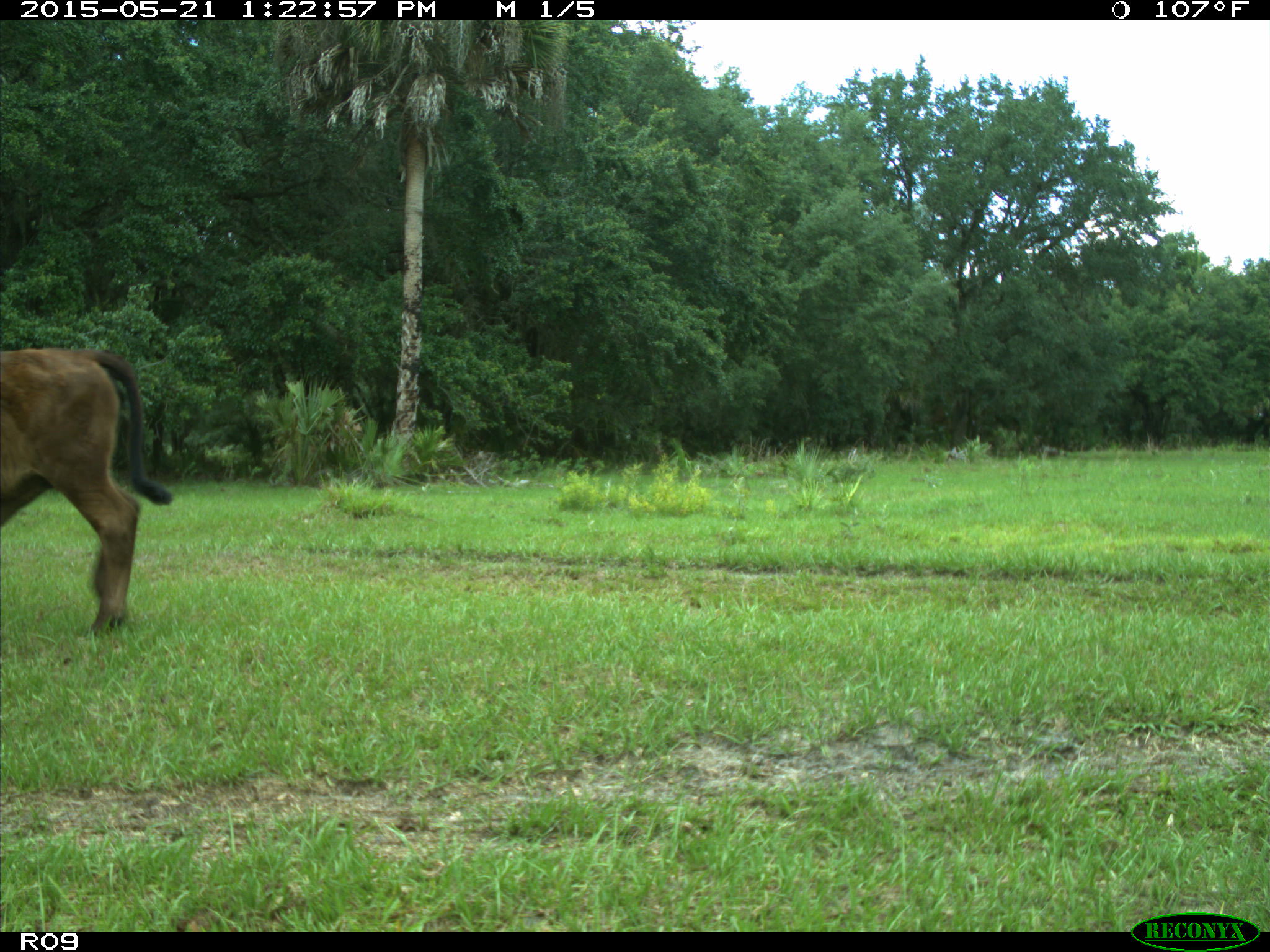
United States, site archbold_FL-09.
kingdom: Animalia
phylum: Chordata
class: Mammalia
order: Artiodactyla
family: Bovidae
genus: Bos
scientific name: Bos taurus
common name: domestic cow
Bos taurus (domestic cow).